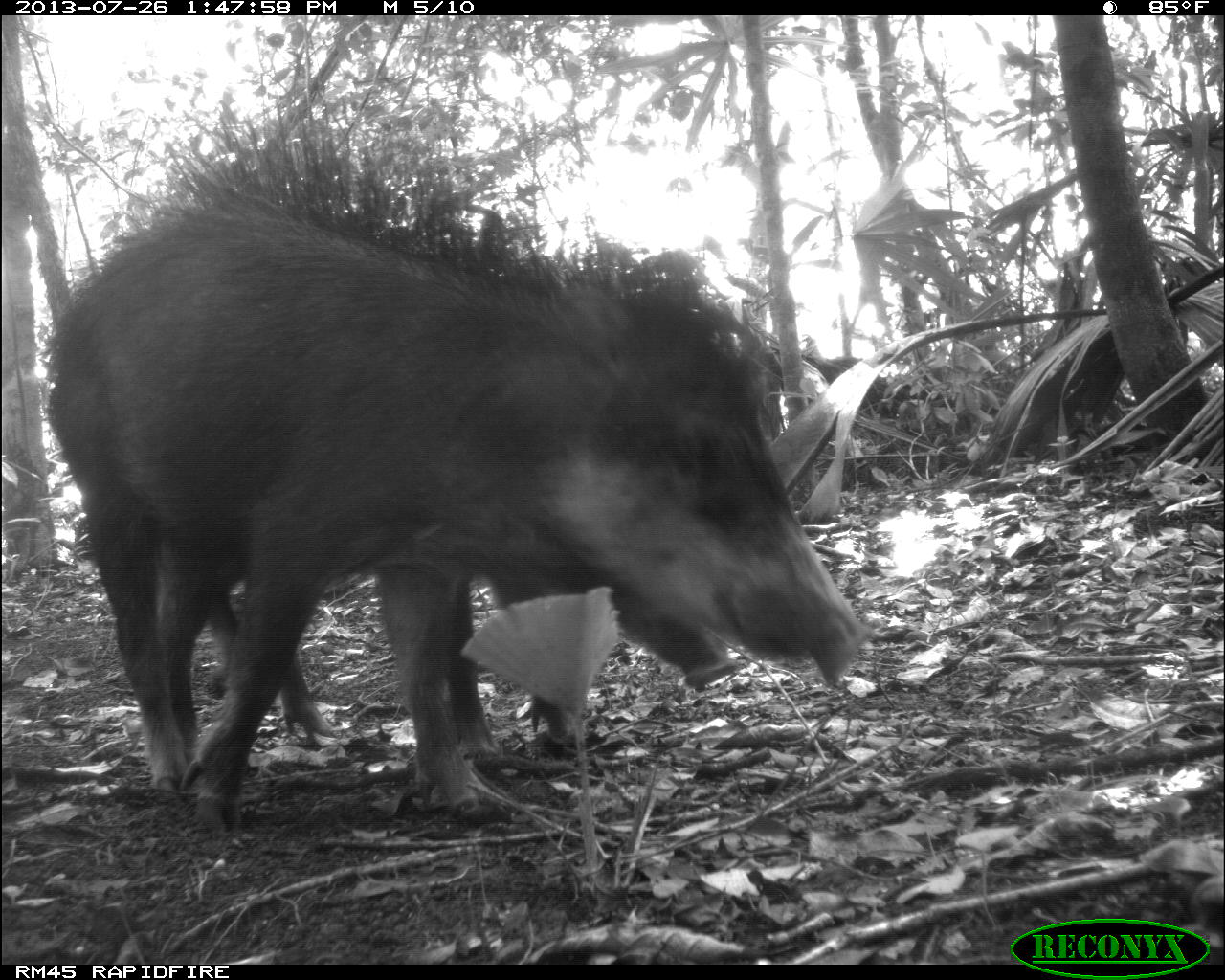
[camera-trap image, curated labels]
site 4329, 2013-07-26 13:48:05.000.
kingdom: Animalia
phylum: Chordata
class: Mammalia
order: Artiodactyla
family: Tayassuidae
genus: Tayassu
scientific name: Tayassu pecari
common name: white-lipped peccary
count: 2